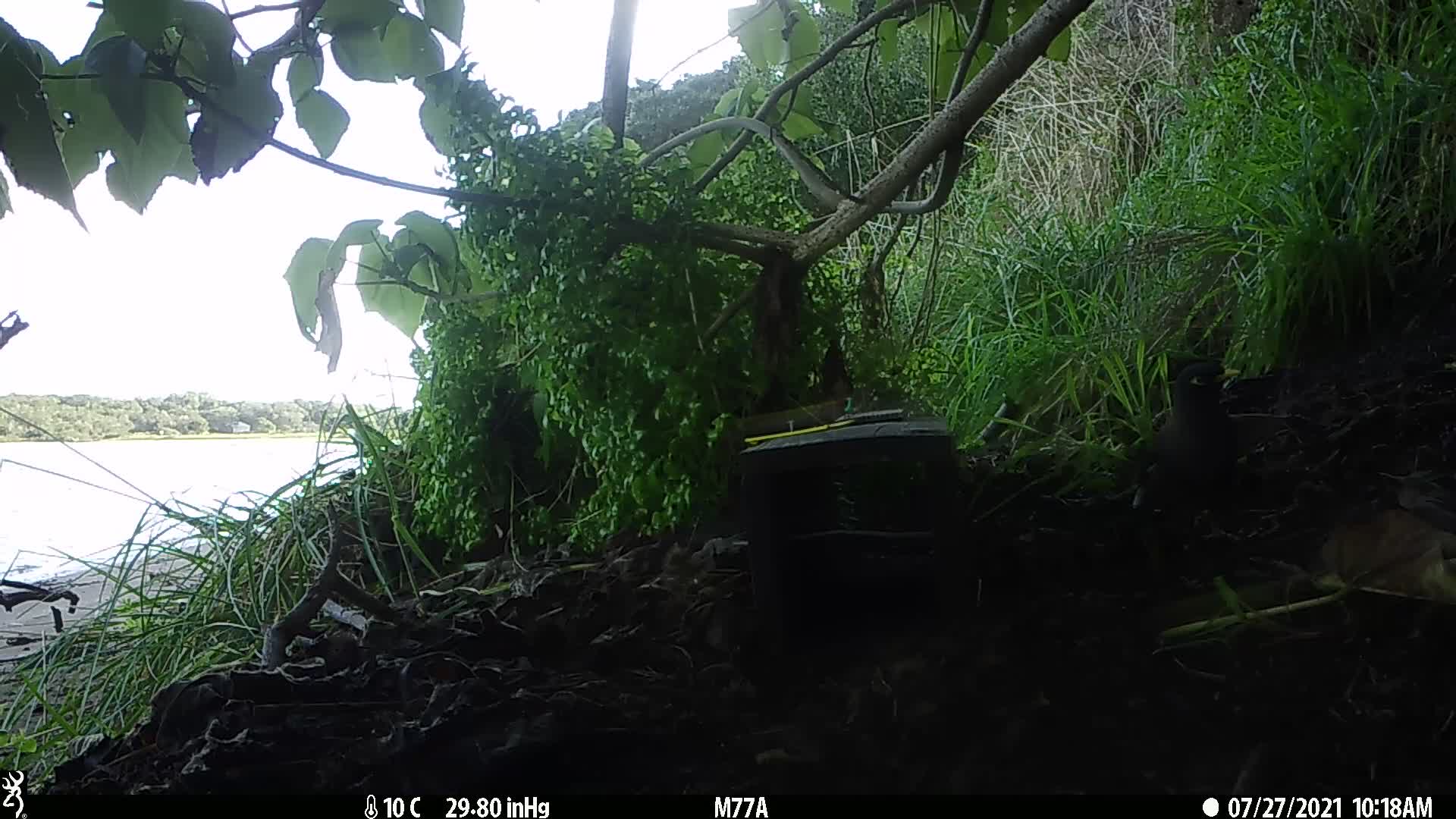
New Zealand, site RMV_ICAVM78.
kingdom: Animalia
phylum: Chordata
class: Aves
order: Passeriformes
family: Sturnidae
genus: Acridotheres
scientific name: Acridotheres tristis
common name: common myna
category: myna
Myna (common myna) (Acridotheres tristis).